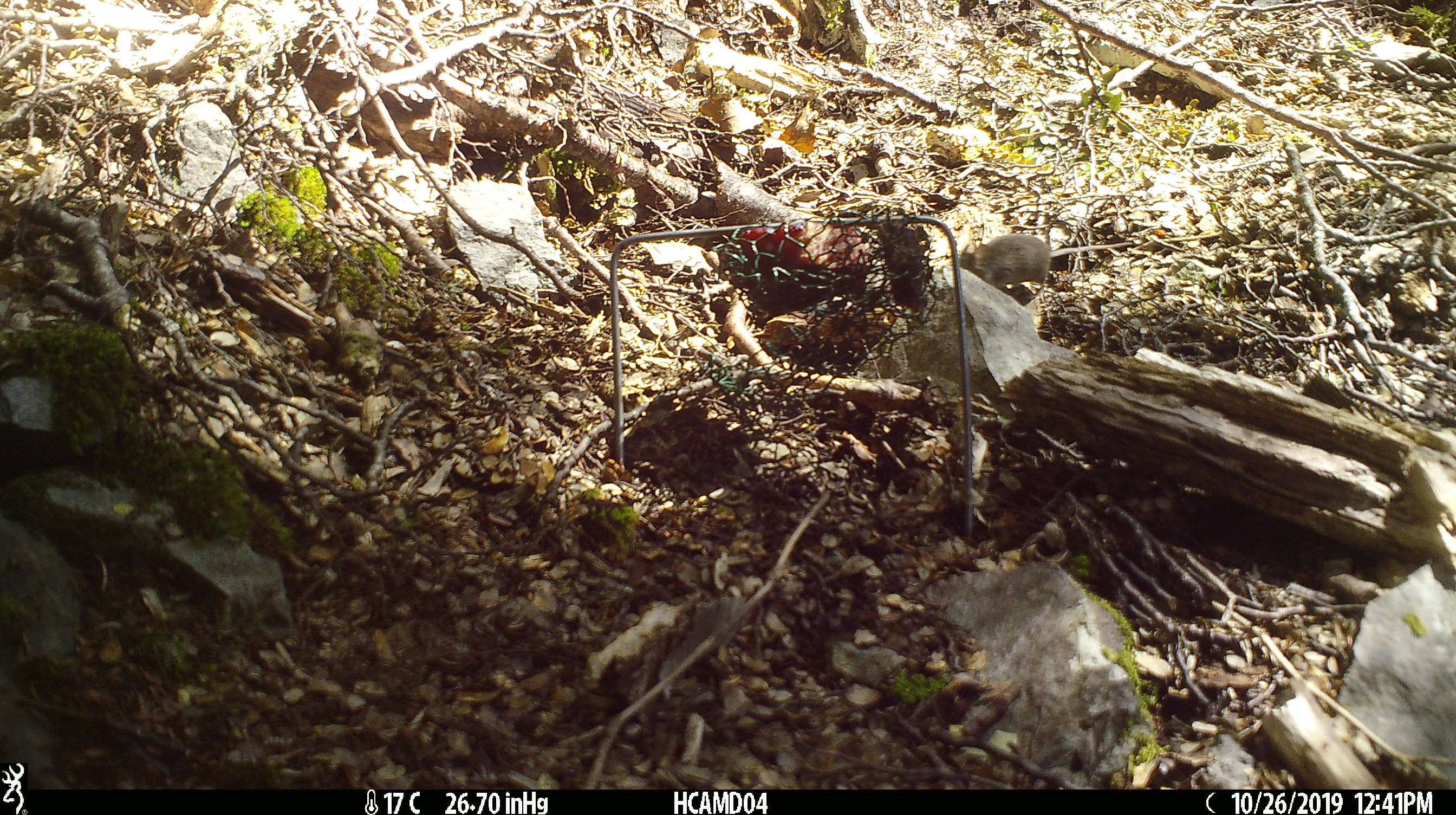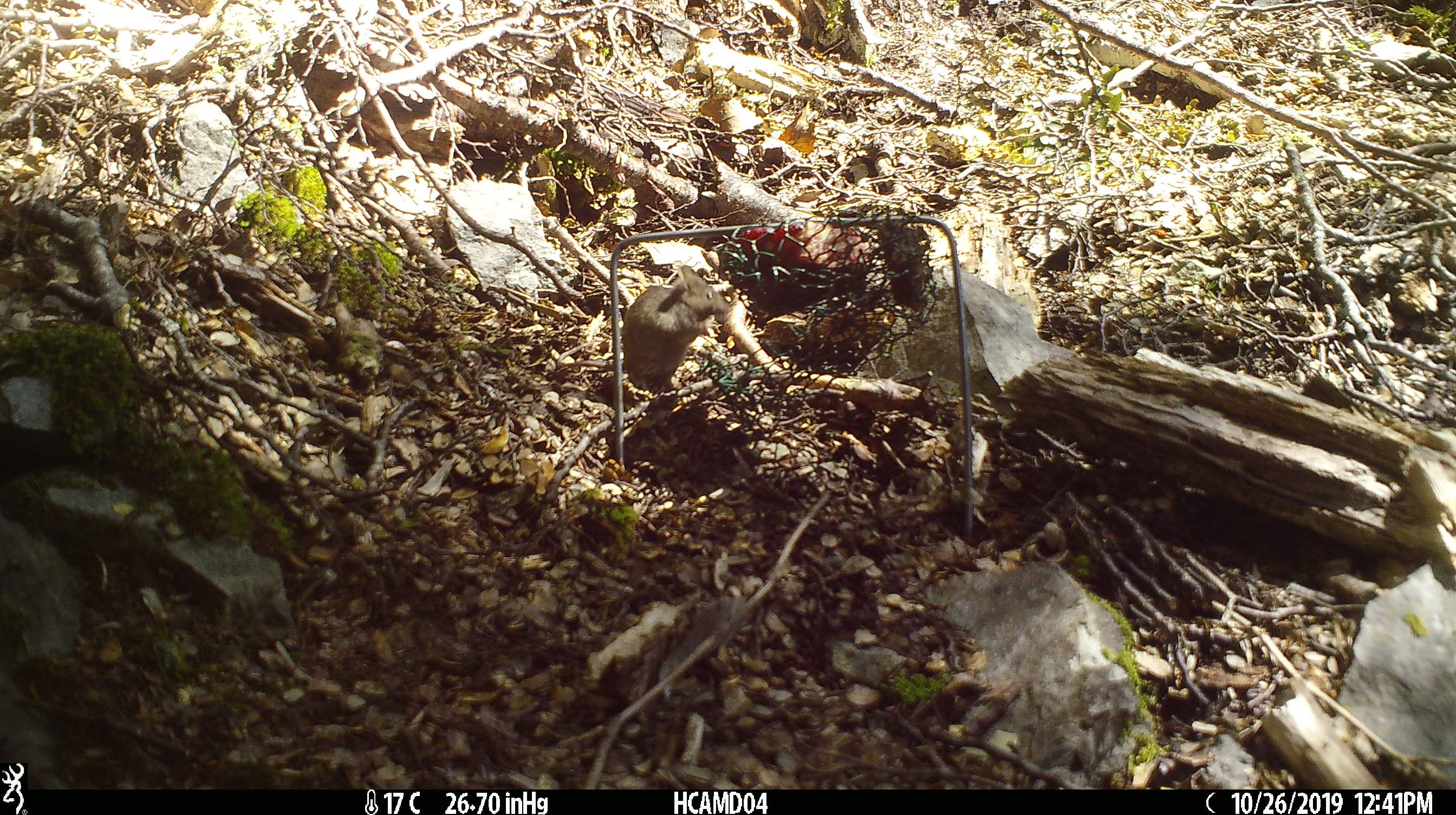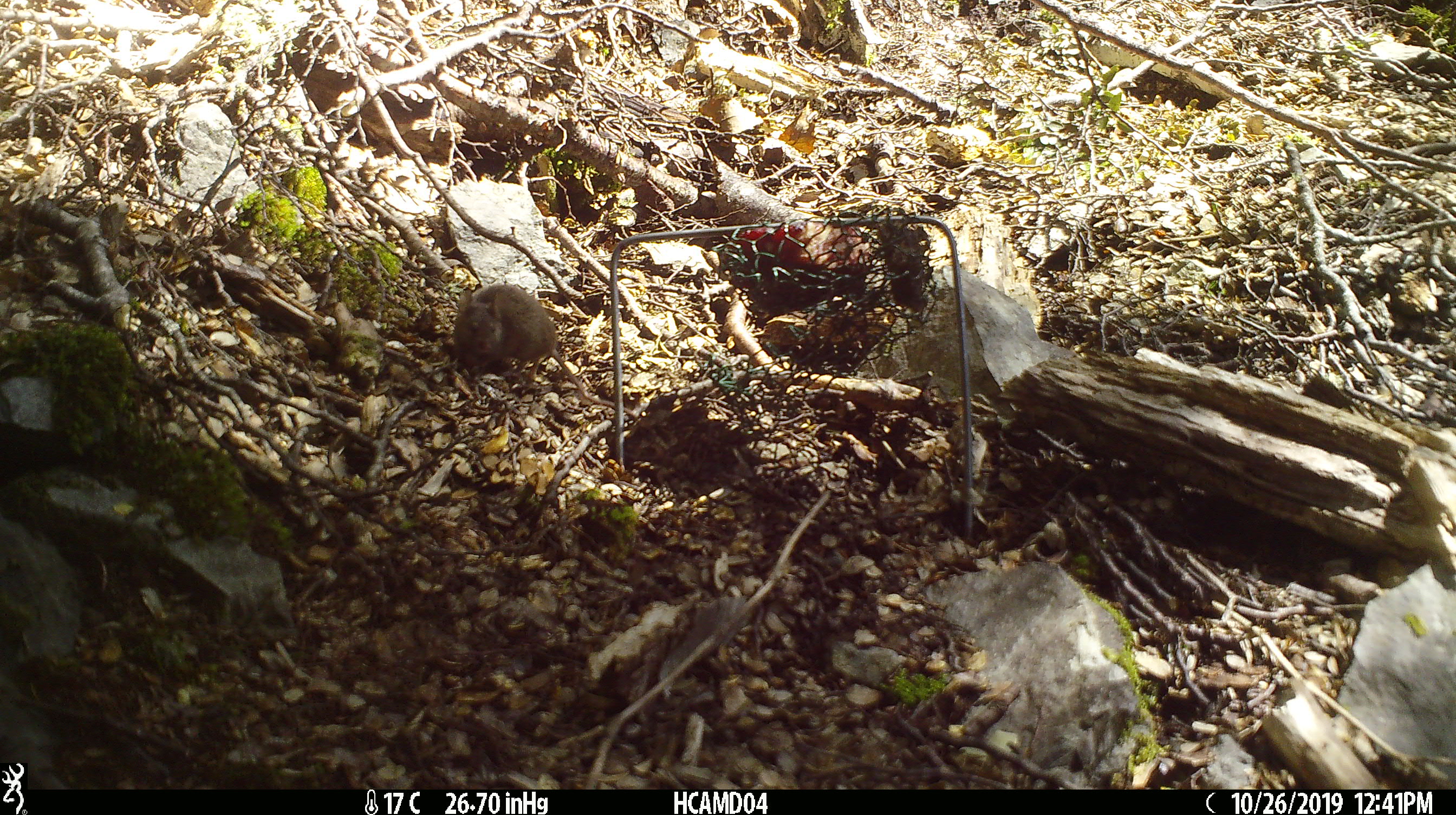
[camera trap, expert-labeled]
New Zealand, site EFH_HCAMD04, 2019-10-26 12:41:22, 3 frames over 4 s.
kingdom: Animalia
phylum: Chordata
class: Mammalia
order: Rodentia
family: Muridae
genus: Mus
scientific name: Mus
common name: mouse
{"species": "mouse (Mus)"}